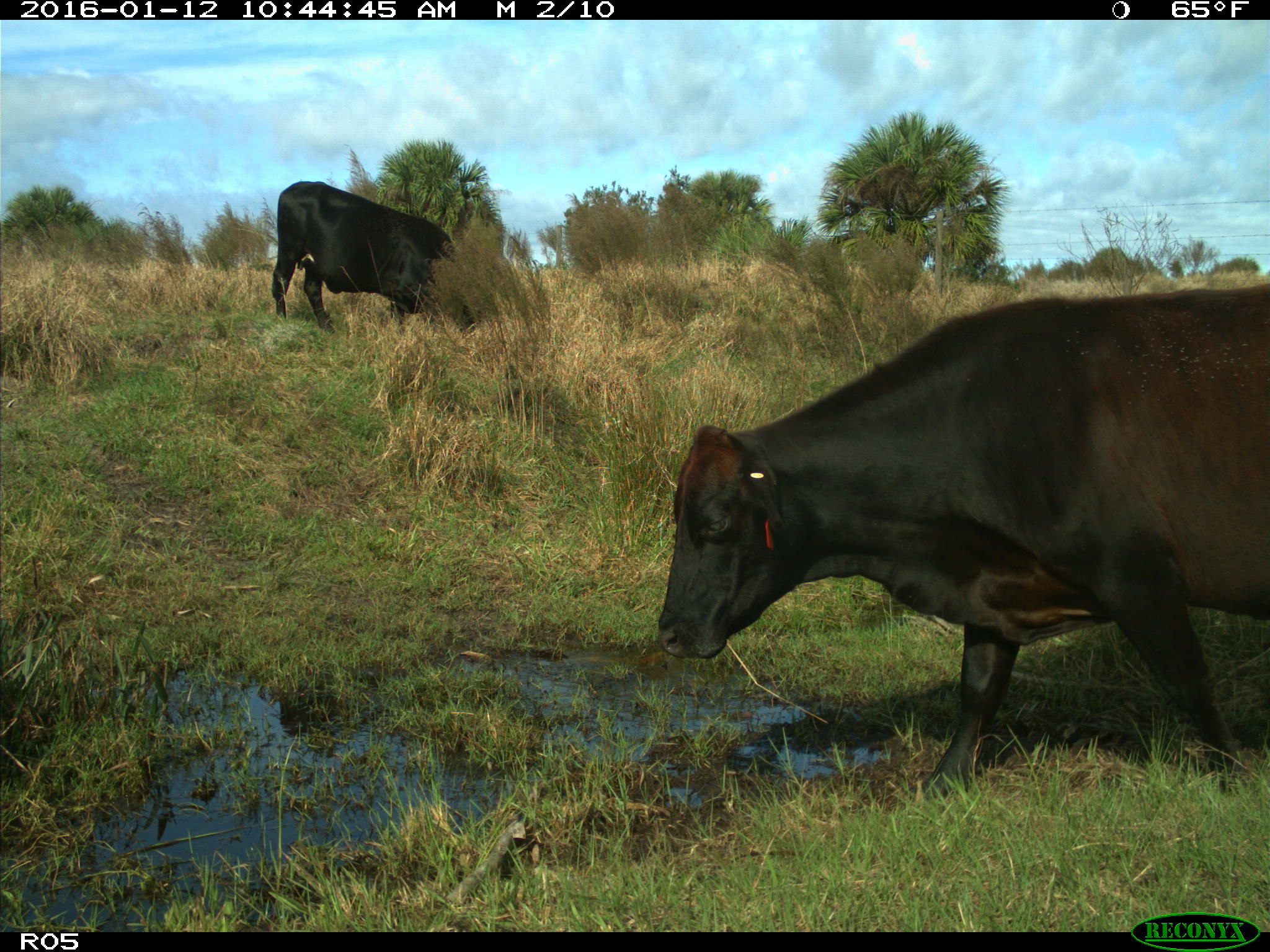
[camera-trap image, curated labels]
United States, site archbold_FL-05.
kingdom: Animalia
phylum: Chordata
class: Mammalia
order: Artiodactyla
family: Bovidae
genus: Bos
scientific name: Bos taurus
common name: domestic cow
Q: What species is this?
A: Bos taurus (domestic cow).